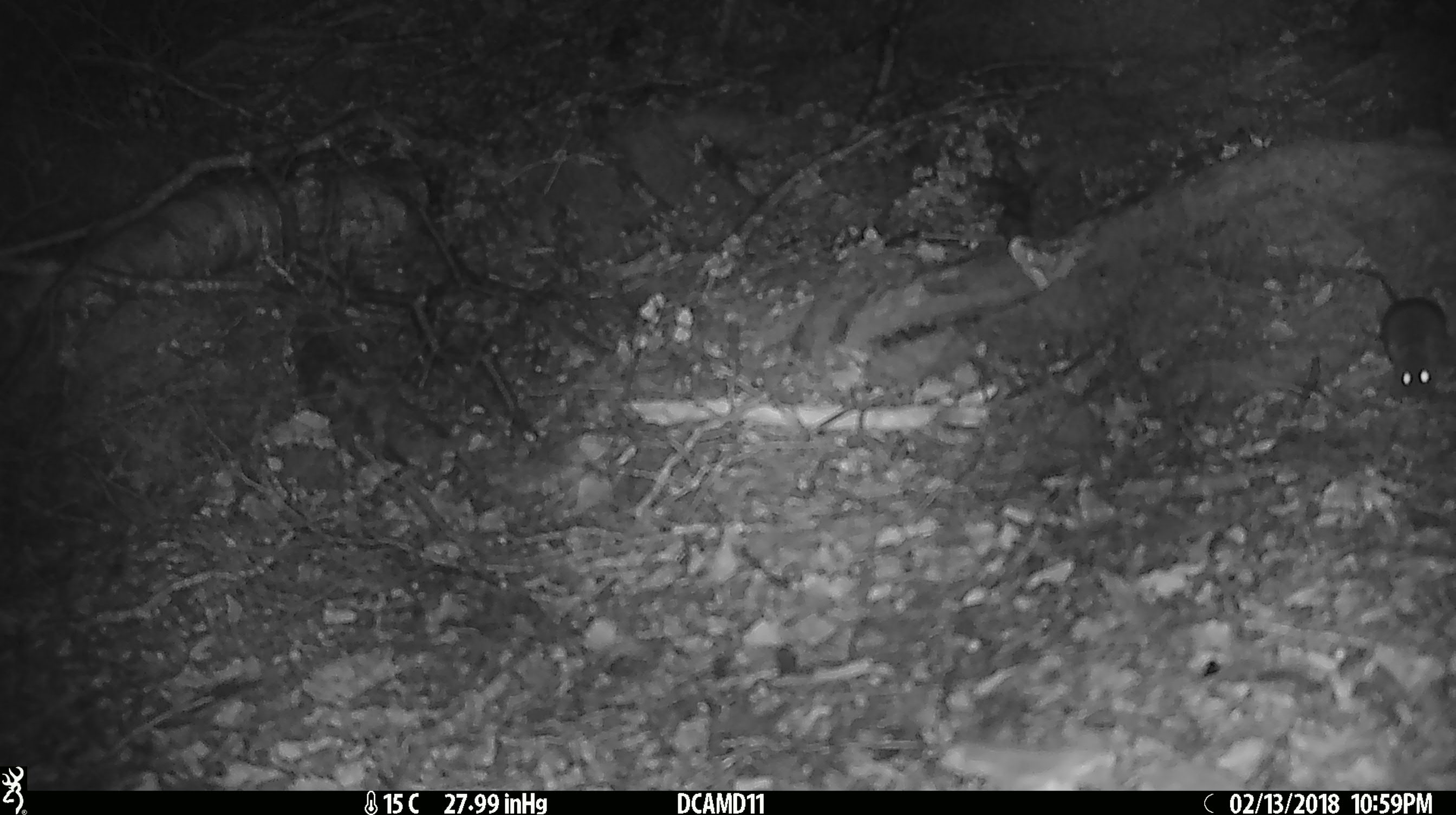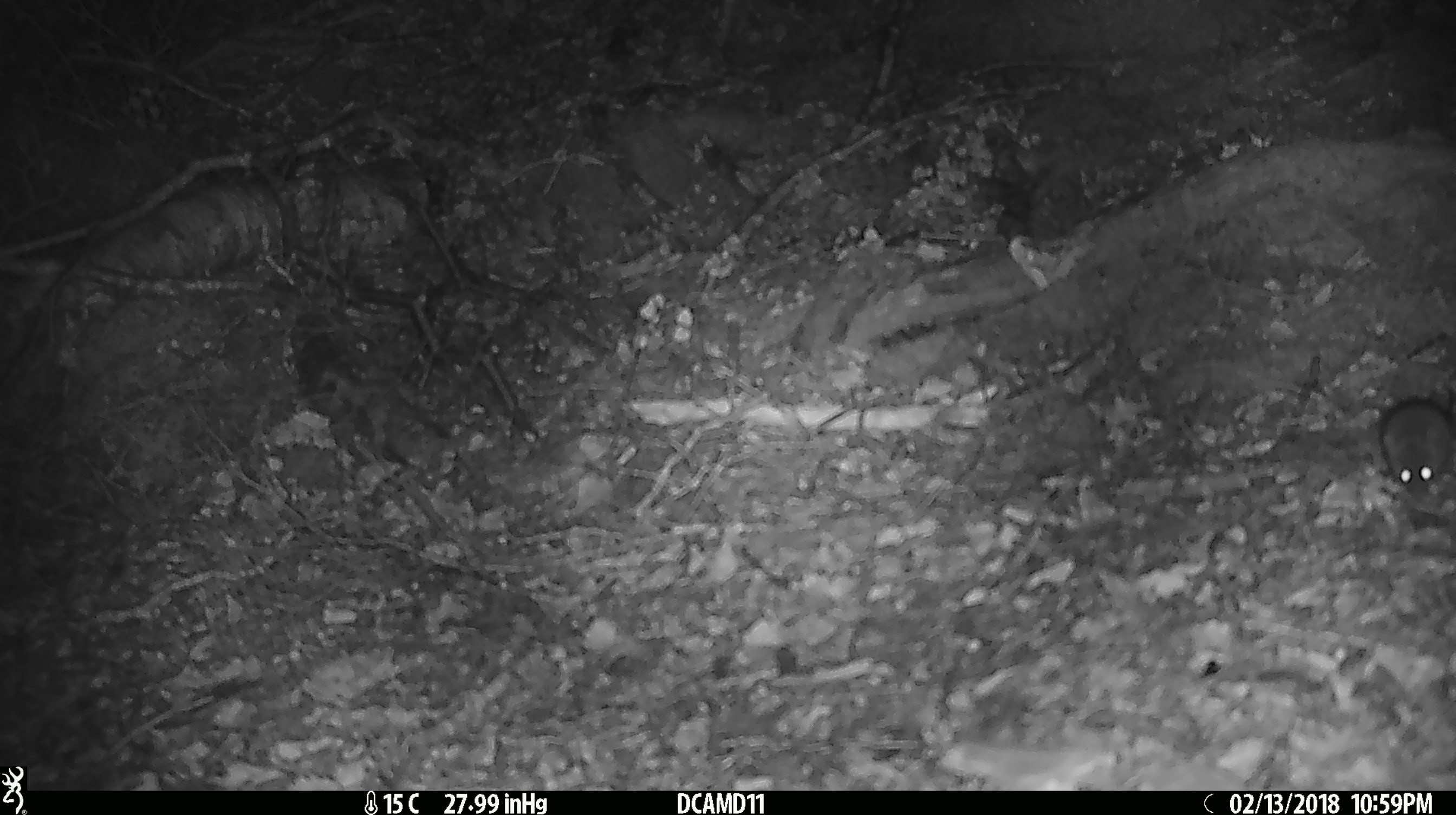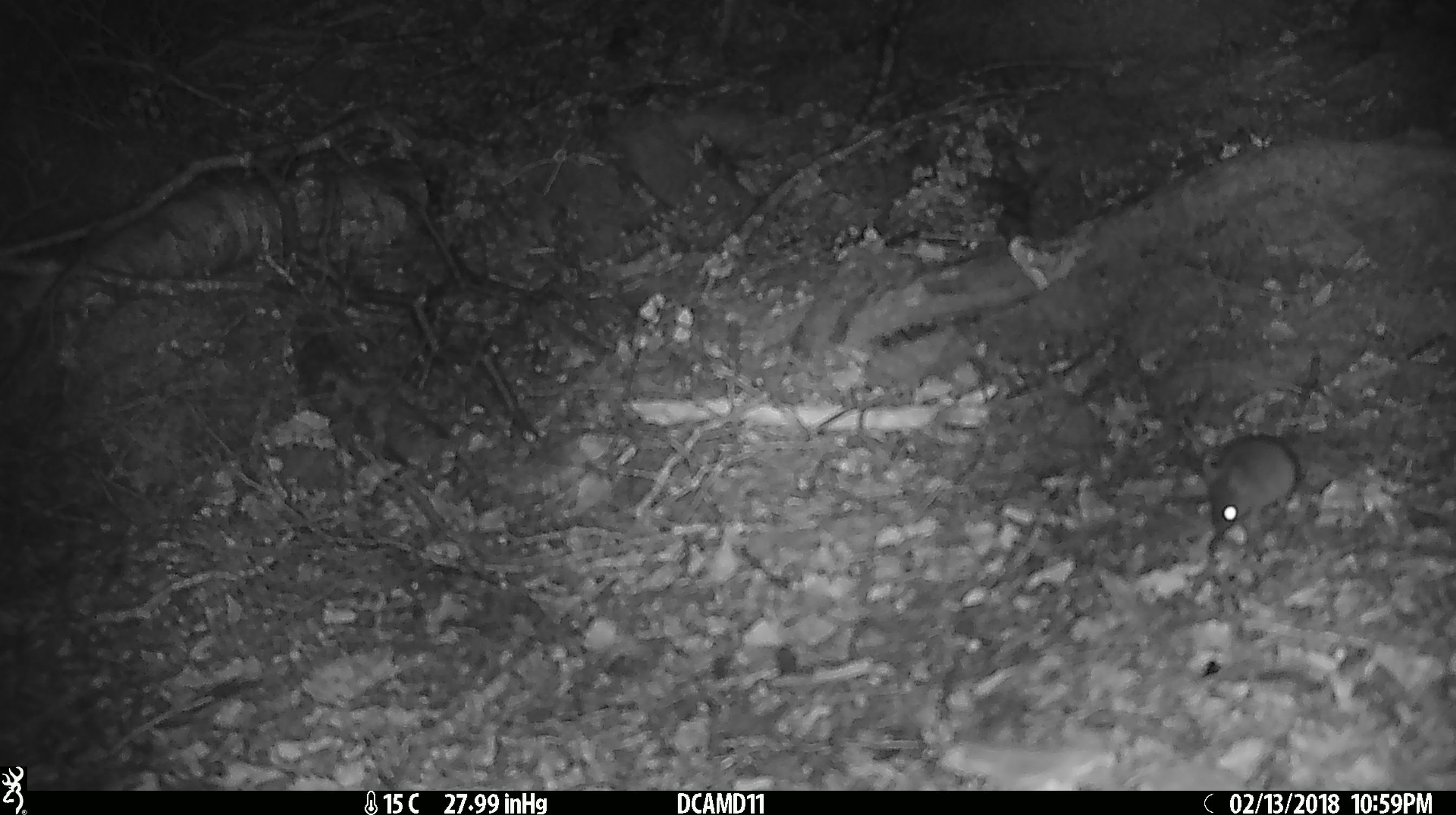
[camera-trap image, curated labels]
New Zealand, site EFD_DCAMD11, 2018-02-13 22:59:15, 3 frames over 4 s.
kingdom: Animalia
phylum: Chordata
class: Mammalia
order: Rodentia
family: Muridae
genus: Mus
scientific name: Mus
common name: mouse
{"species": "mouse (Mus)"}